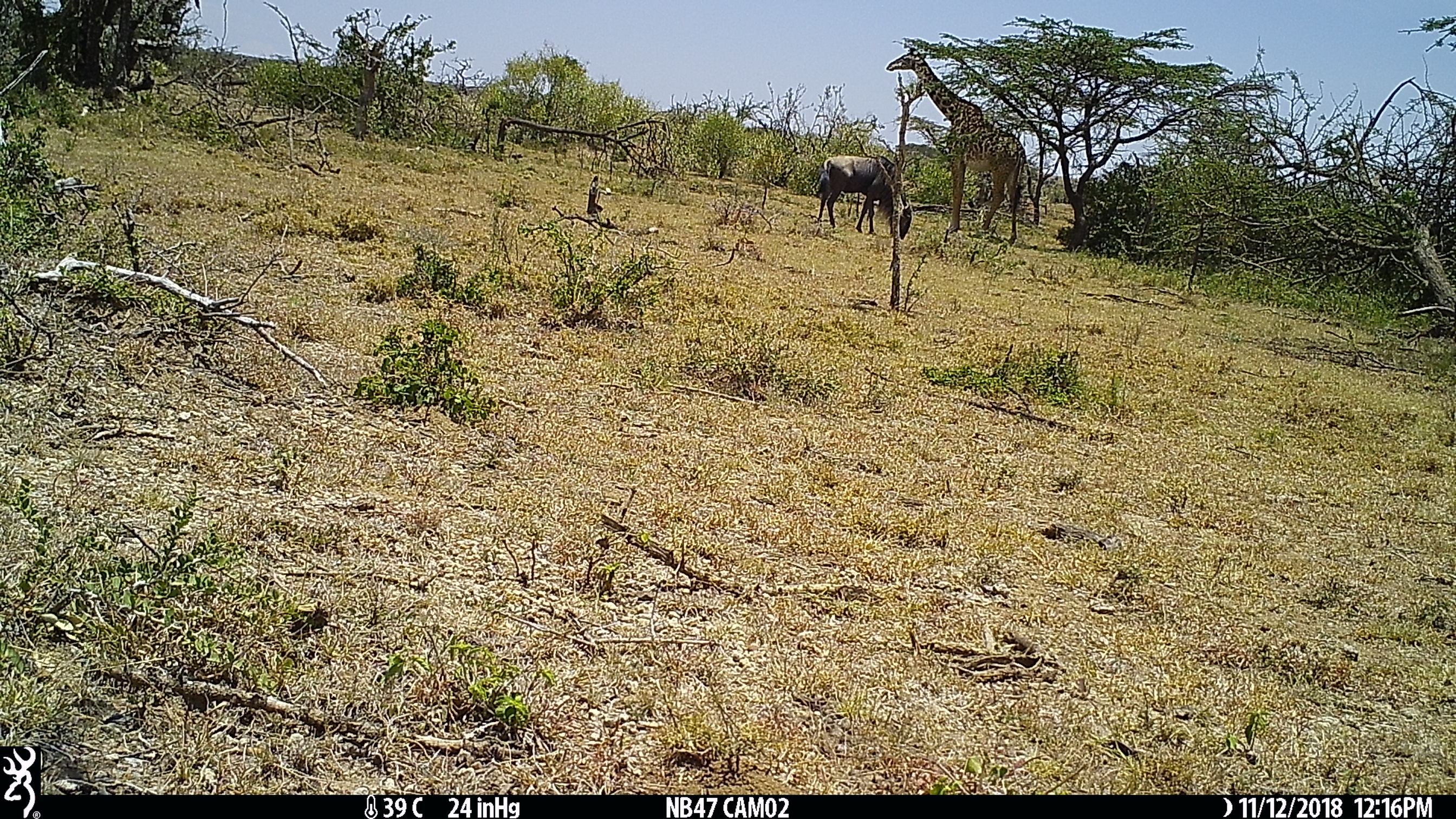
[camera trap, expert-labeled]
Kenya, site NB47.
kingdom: Animalia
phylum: Chordata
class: Mammalia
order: Artiodactyla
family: Giraffidae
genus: Giraffa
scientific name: Giraffa camelopardalis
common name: northern giraffe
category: giraffe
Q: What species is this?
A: Giraffe (northern giraffe) (Giraffa camelopardalis).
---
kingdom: Animalia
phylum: Chordata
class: Mammalia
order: Artiodactyla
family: Bovidae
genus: Connochaetes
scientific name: Connochaetes taurinus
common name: blue wildebeest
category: wildebeest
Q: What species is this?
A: Wildebeest (blue wildebeest) (Connochaetes taurinus).